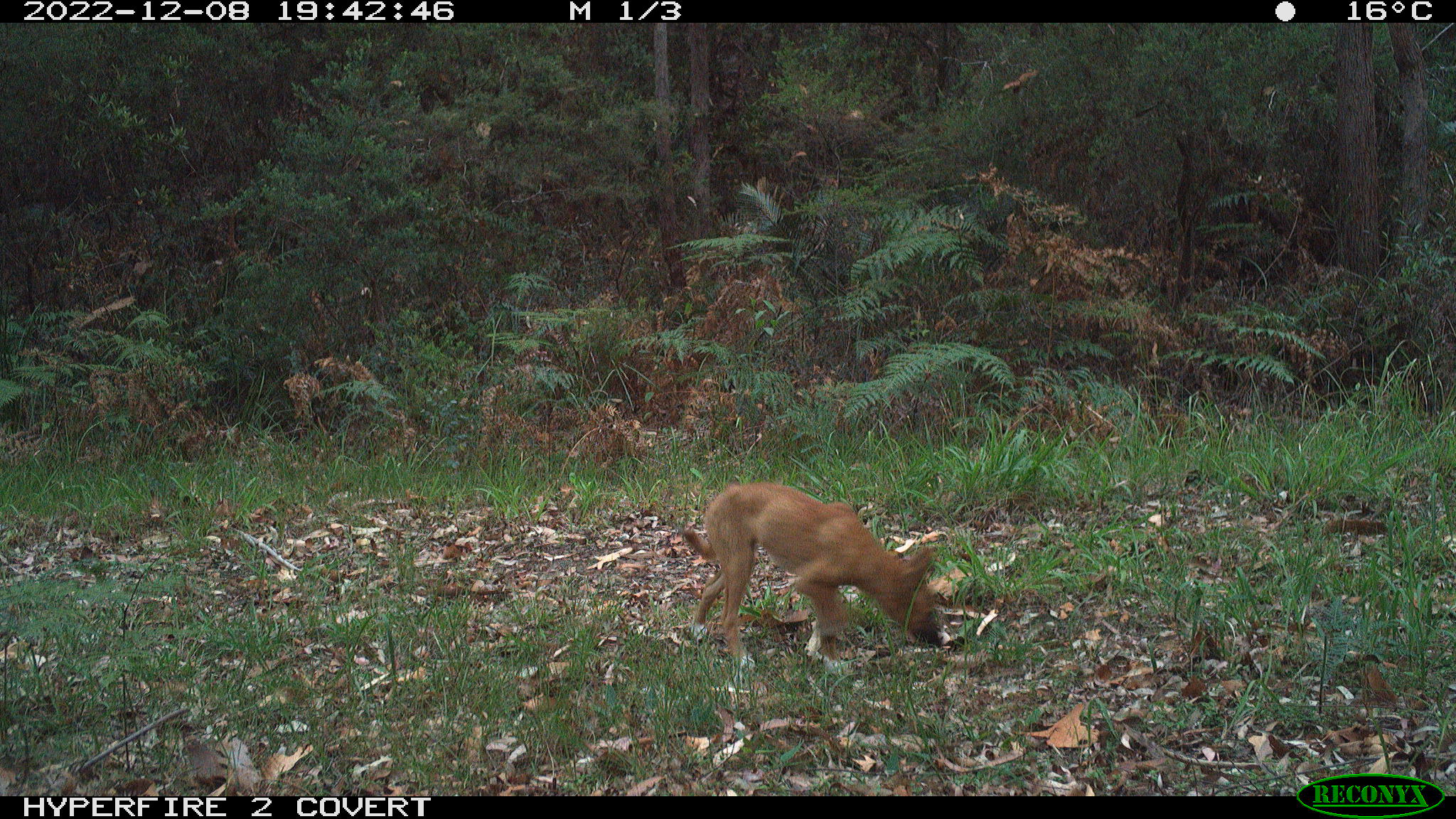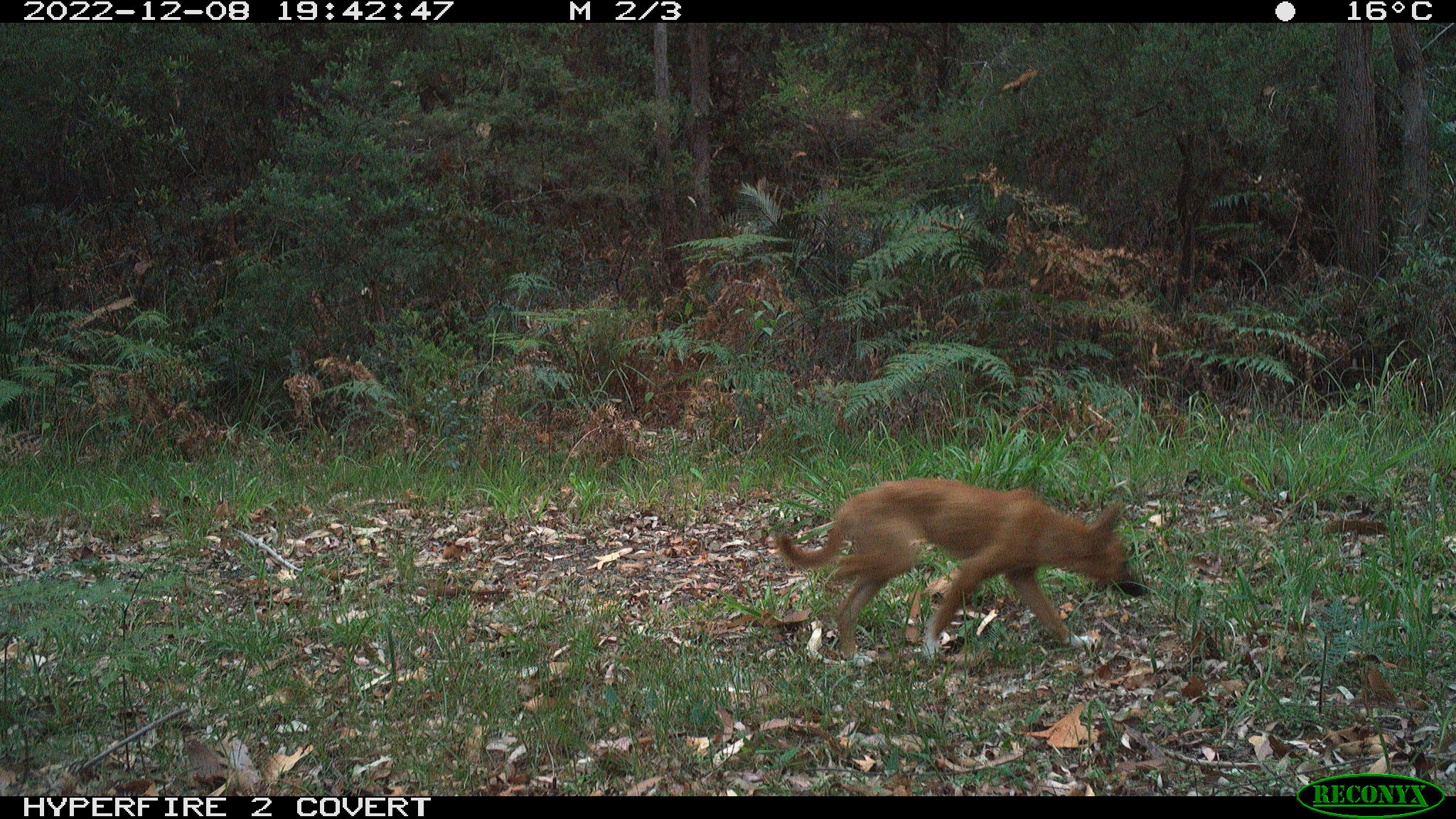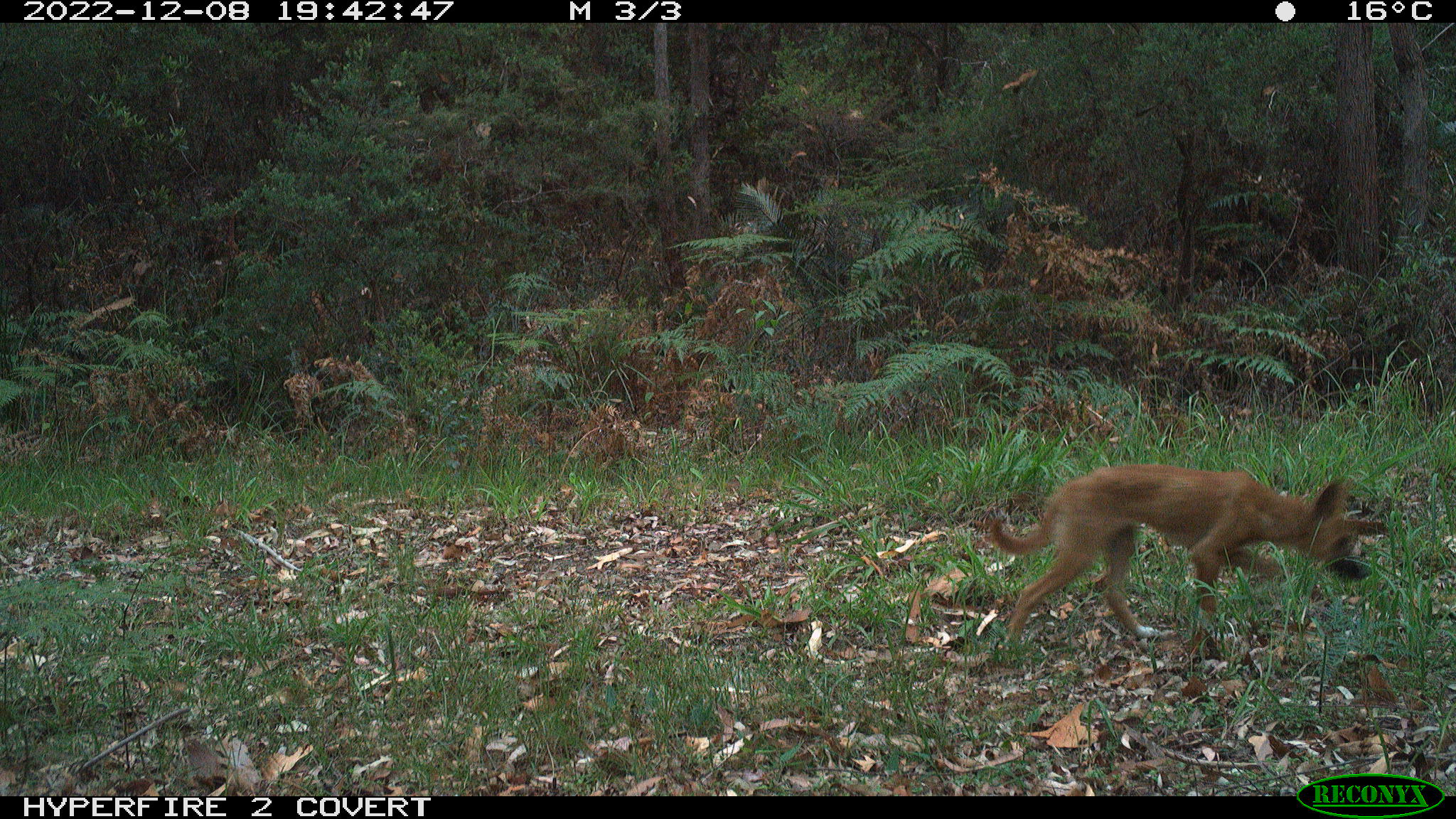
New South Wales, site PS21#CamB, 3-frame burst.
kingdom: Animalia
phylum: Chordata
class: Mammalia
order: Carnivora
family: Canidae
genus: Canis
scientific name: Canis familiaris dingo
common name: dingo